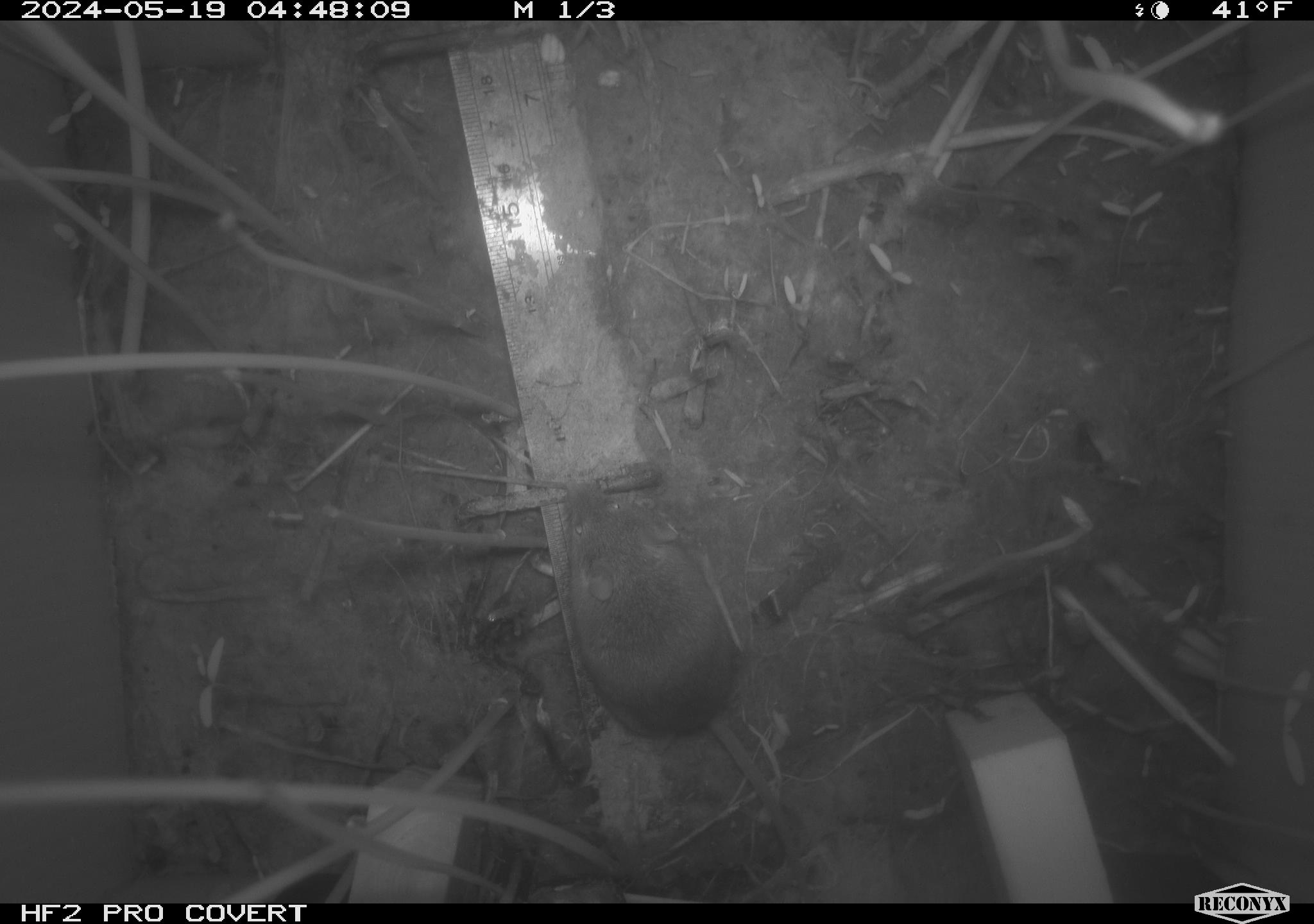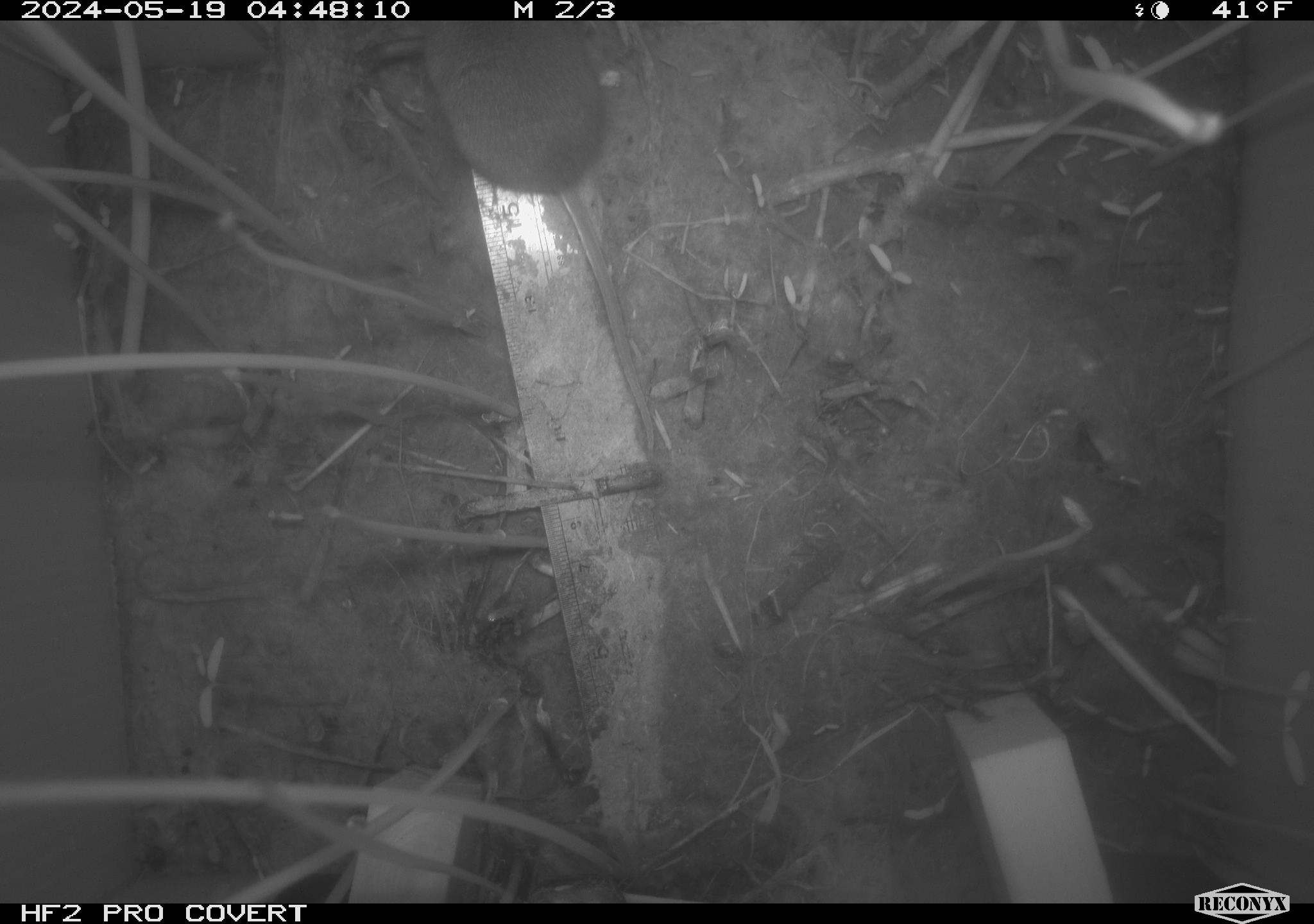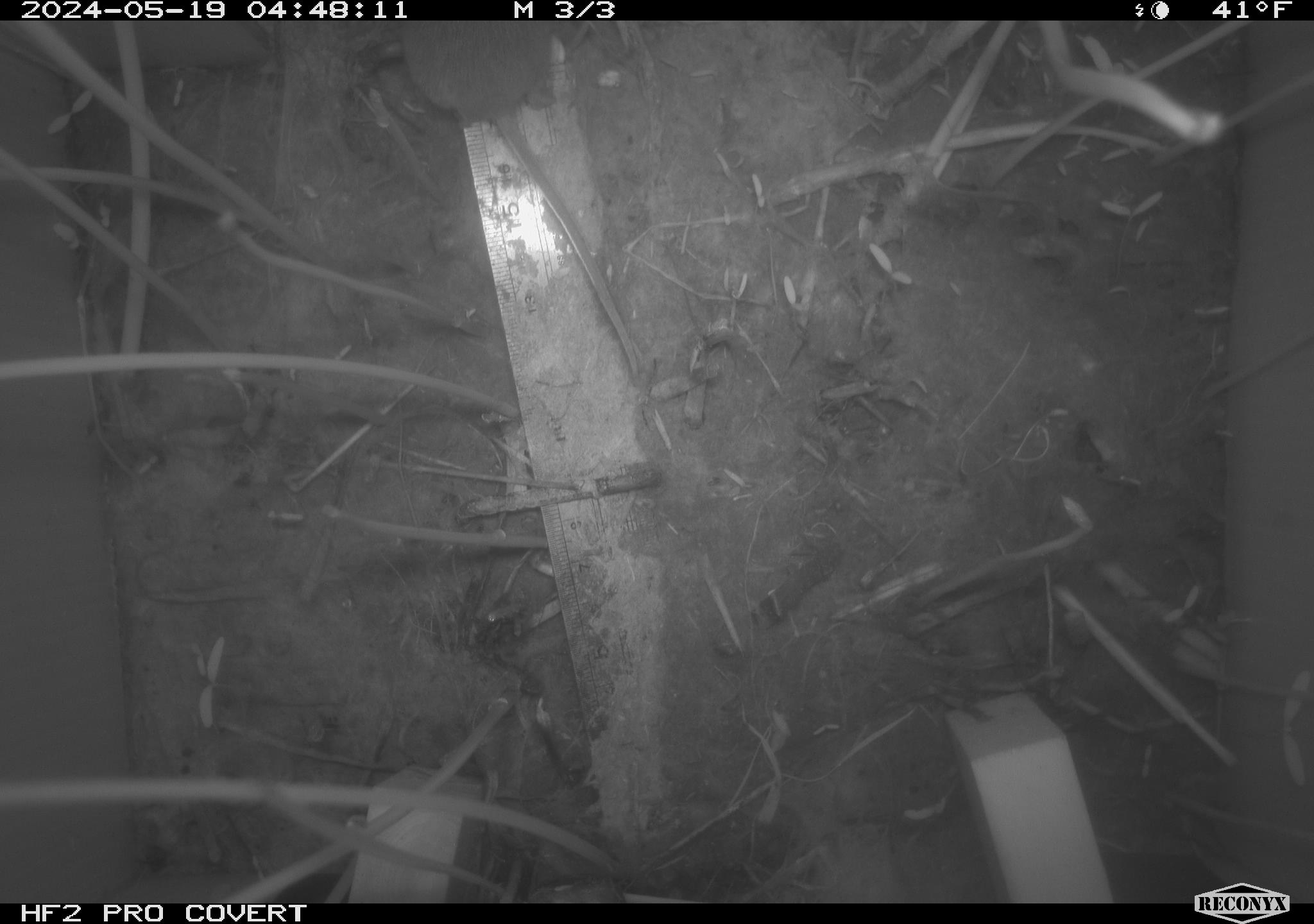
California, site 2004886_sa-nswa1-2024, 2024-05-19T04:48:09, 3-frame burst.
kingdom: Animalia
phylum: Chordata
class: Mammalia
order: Rodentia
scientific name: Rodentia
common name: mouse species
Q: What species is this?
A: Mouse species (Rodentia).